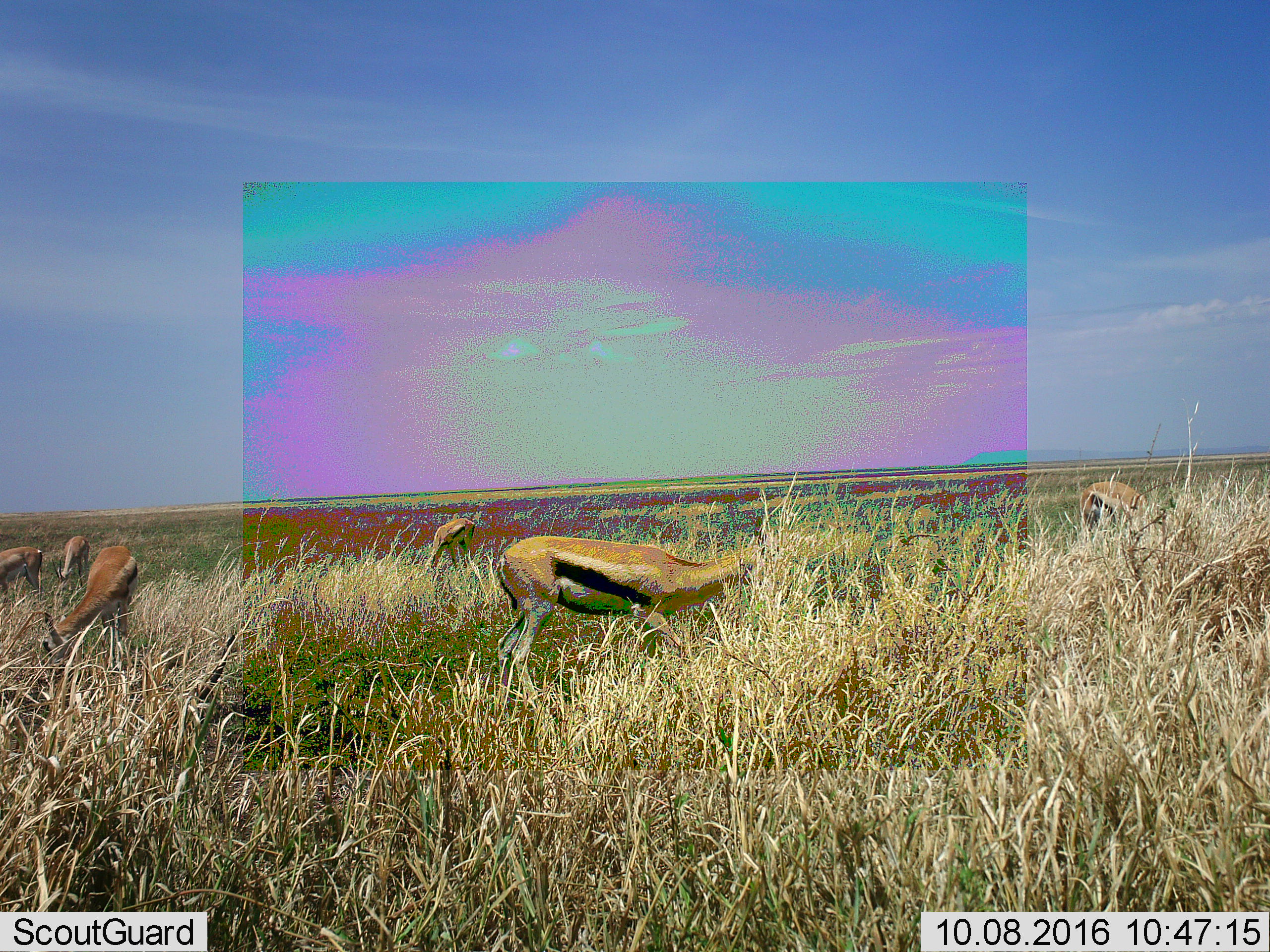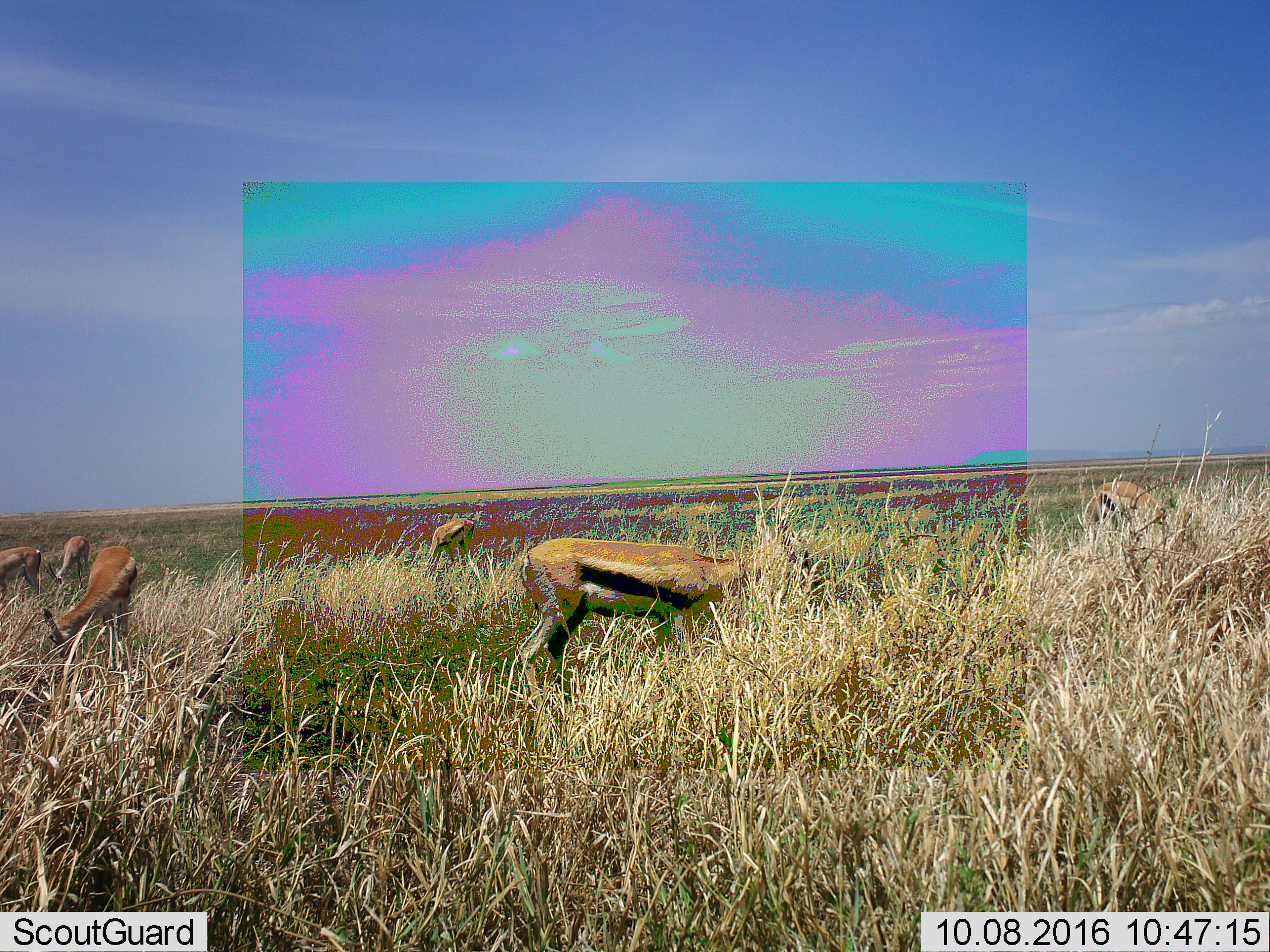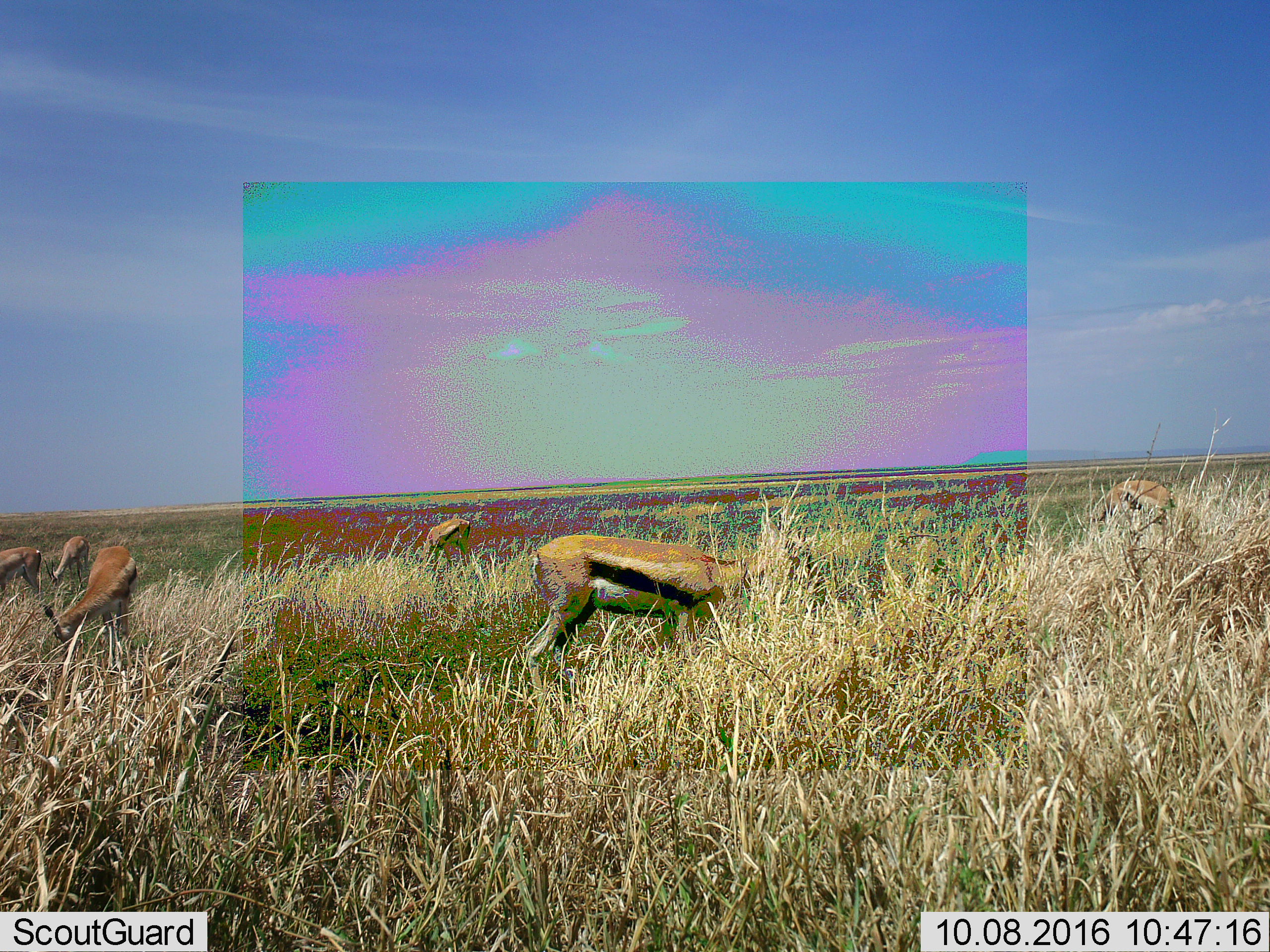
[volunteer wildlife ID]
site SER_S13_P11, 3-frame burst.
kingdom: Animalia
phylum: Chordata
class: Mammalia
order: Artiodactyla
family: Bovidae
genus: Eudorcas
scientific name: Eudorcas thomsonii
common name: thomson's gazelle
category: gazellethomsons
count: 6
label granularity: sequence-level